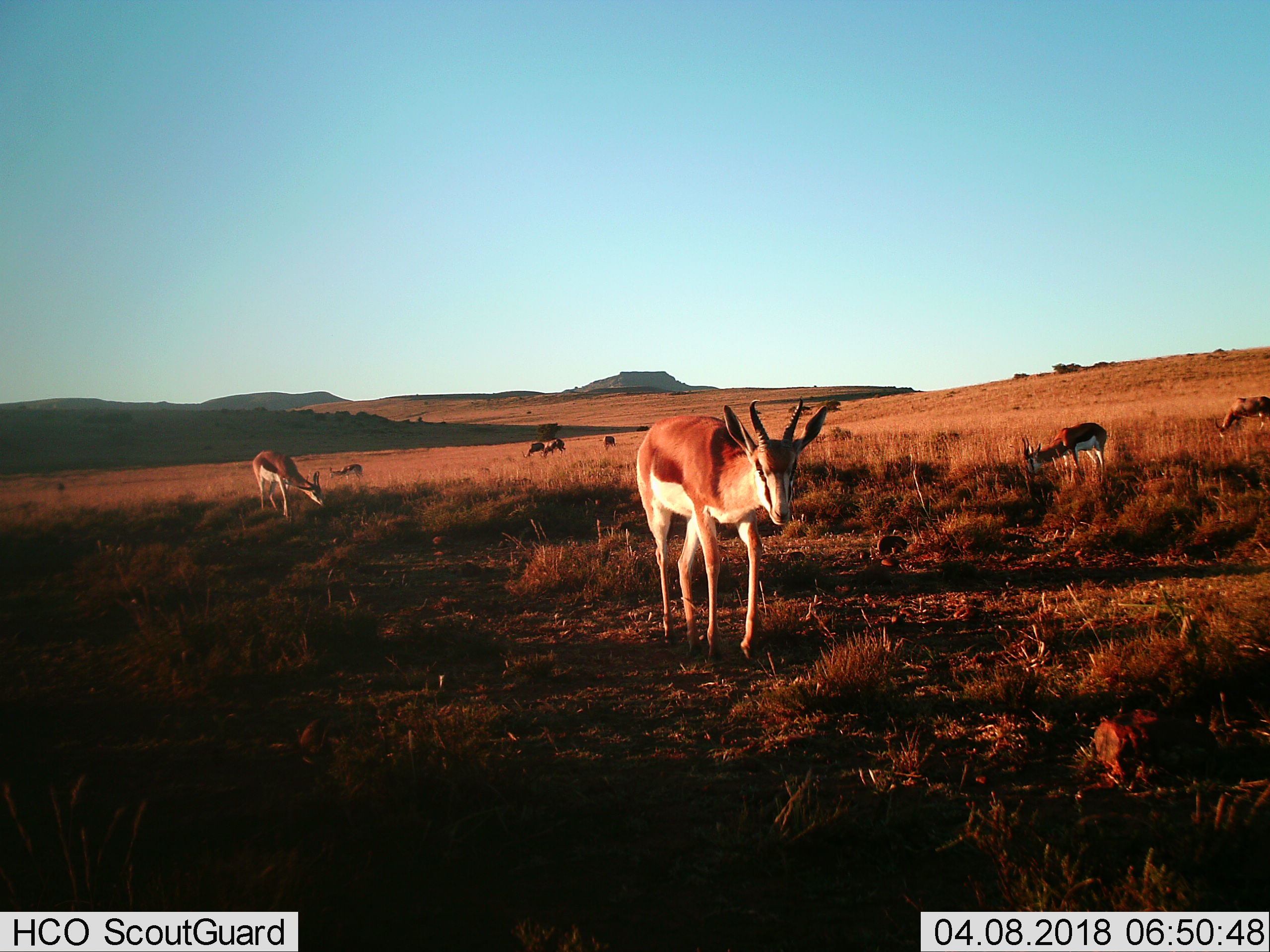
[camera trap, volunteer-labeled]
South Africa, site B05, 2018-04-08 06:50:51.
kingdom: Animalia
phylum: Chordata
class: Mammalia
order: Artiodactyla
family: Bovidae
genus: Antidorcas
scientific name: Antidorcas marsupialis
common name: springbok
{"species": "springbok (Antidorcas marsupialis)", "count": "8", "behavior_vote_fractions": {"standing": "62%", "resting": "0%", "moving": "62%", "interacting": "0%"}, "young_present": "12%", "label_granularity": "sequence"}